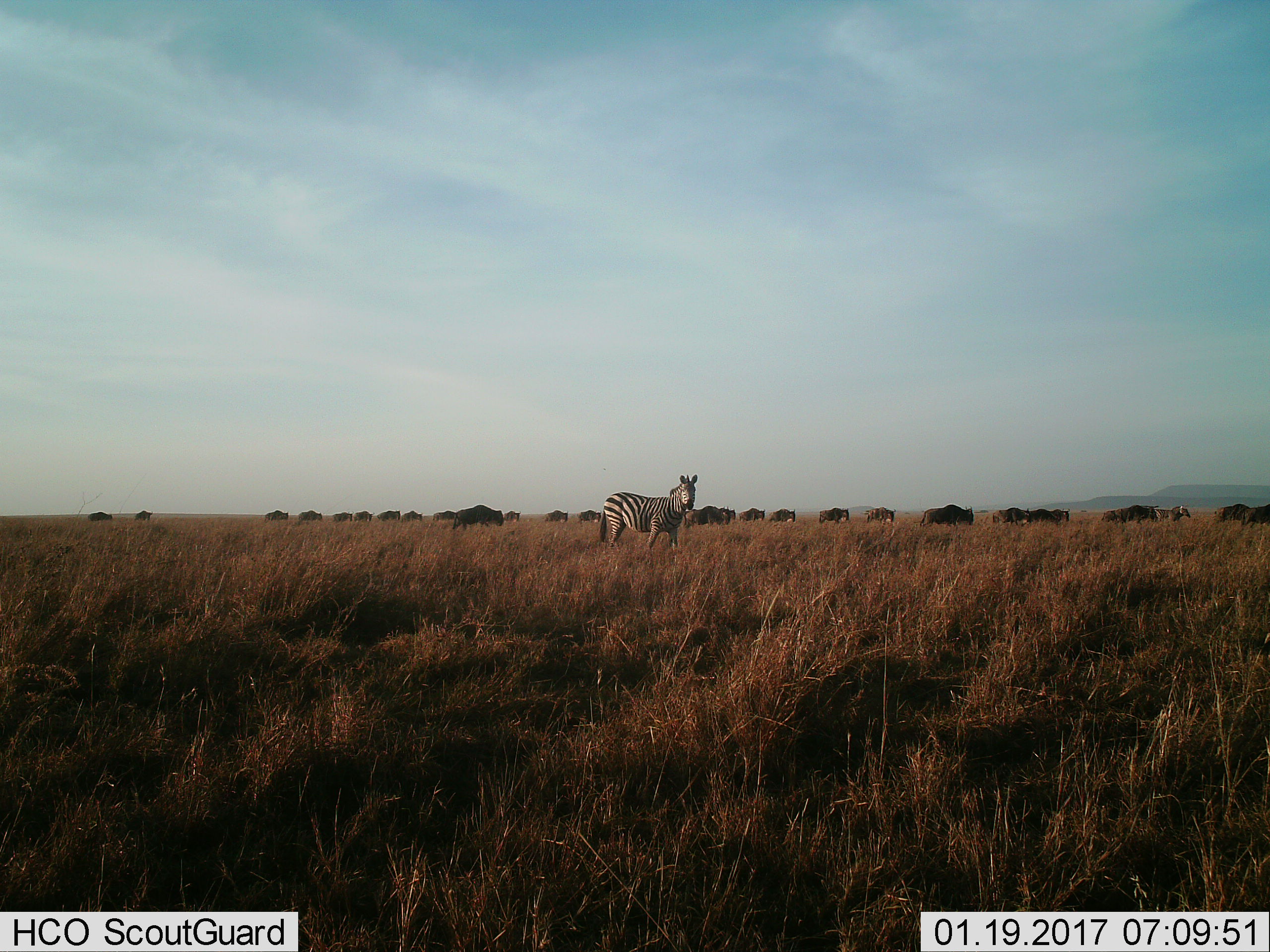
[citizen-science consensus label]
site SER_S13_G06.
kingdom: Animalia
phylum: Chordata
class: Mammalia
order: Perissodactyla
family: Equidae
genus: Equus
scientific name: Equus quagga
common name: plains zebra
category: zebraplains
Zebraplains (plains zebra) (Equus quagga), count 1. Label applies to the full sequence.